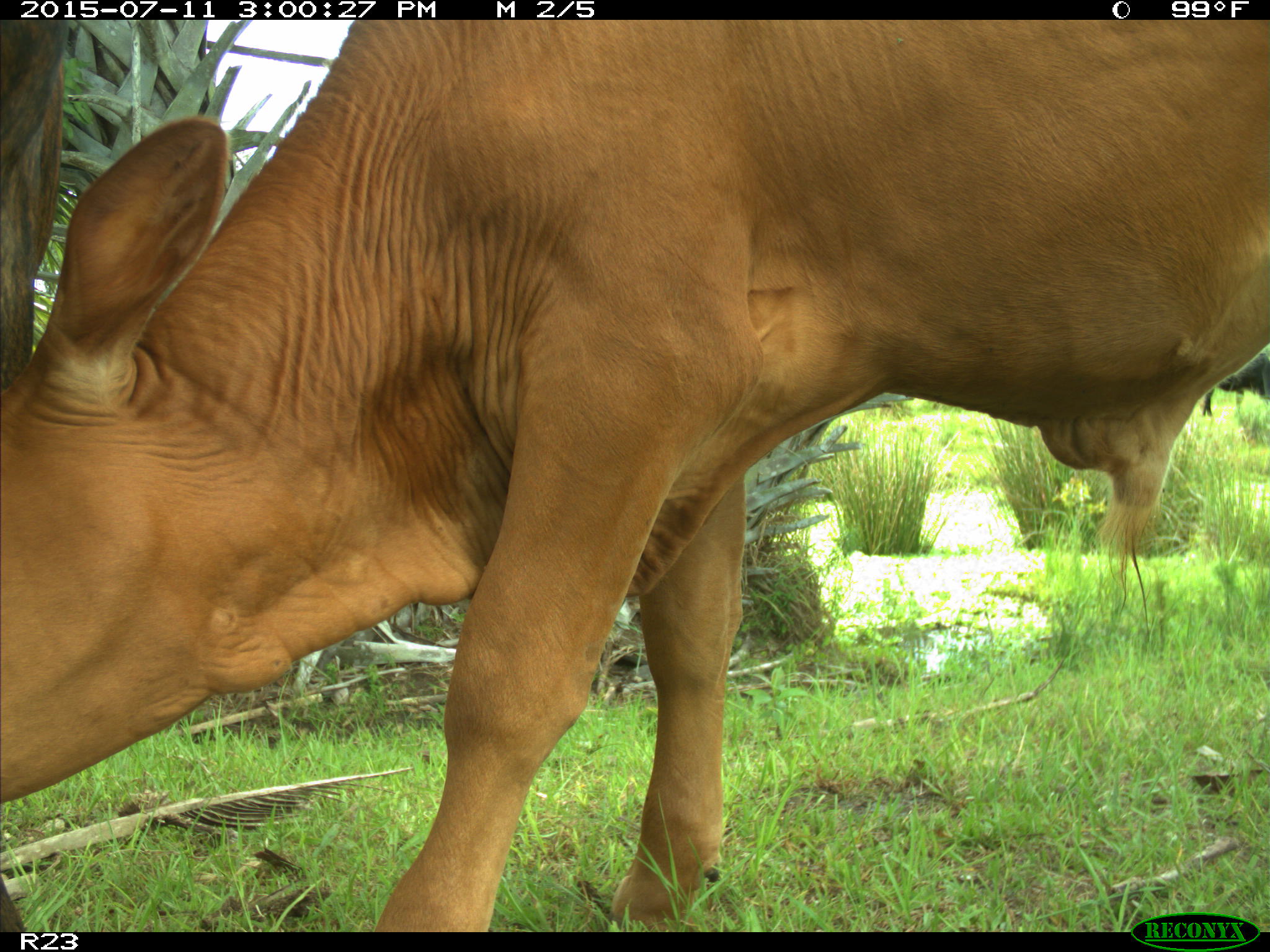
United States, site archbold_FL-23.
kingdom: Animalia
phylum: Chordata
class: Mammalia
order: Artiodactyla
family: Bovidae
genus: Bos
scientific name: Bos taurus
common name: domestic cow